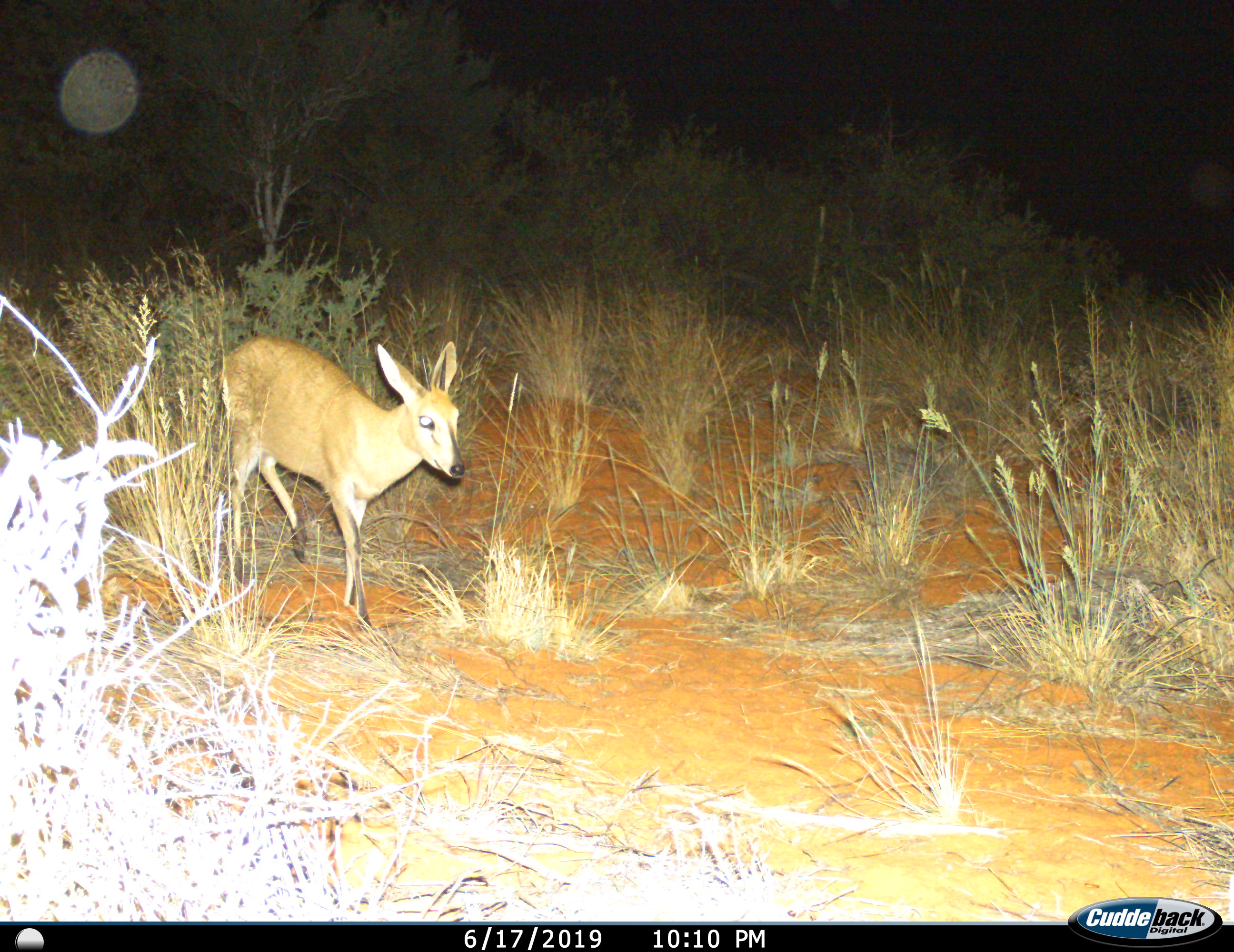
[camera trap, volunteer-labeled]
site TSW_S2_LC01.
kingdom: Animalia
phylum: Chordata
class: Mammalia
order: Artiodactyla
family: Bovidae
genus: Sylvicapra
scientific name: Sylvicapra grimmia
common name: common duiker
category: duikercommongrey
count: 1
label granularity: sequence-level